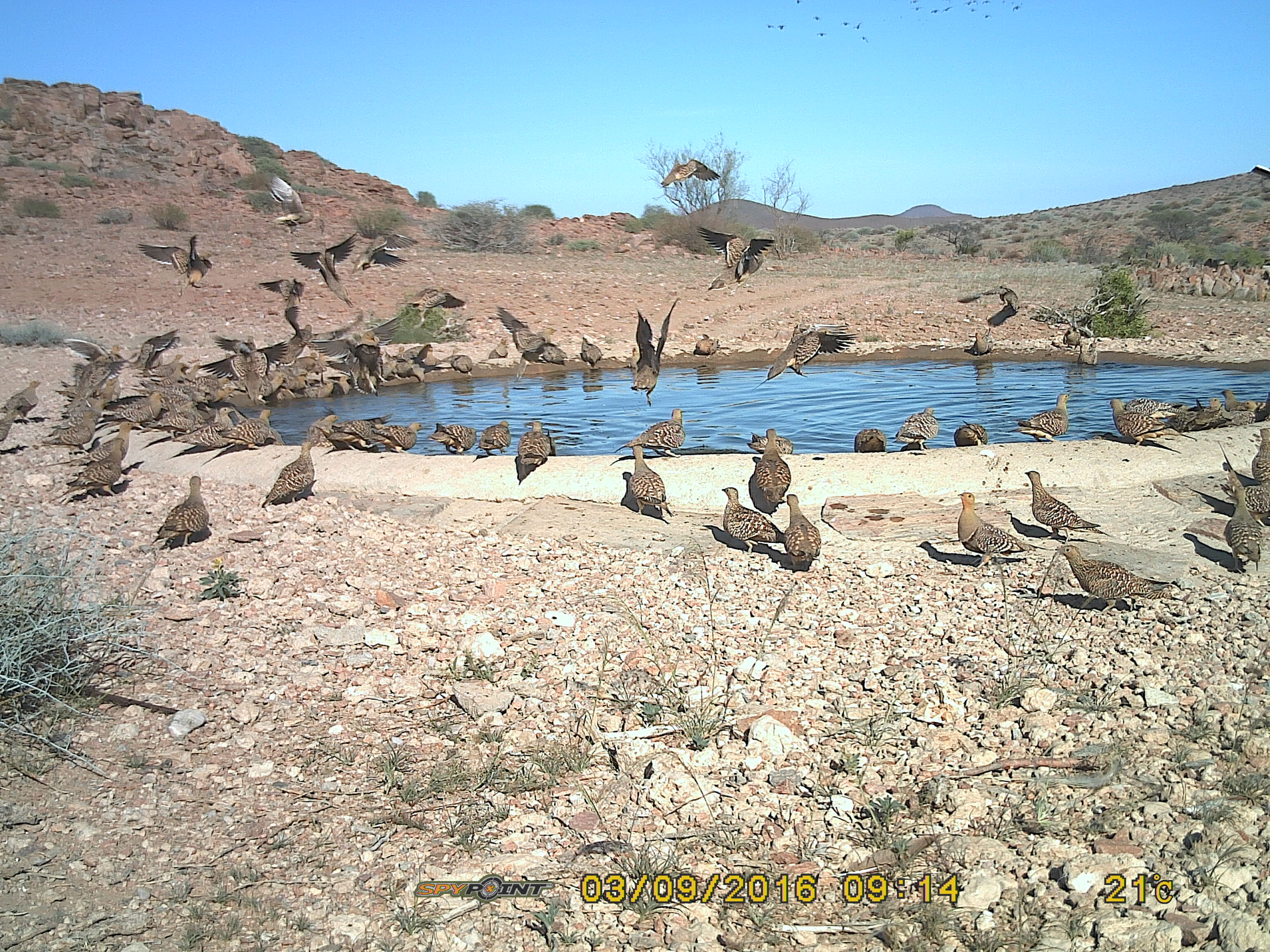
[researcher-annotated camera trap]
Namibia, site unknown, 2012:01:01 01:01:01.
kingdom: Animalia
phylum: Chordata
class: Aves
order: Pterocliformes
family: Pteroclidae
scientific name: Pteroclidae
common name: sandgrouse